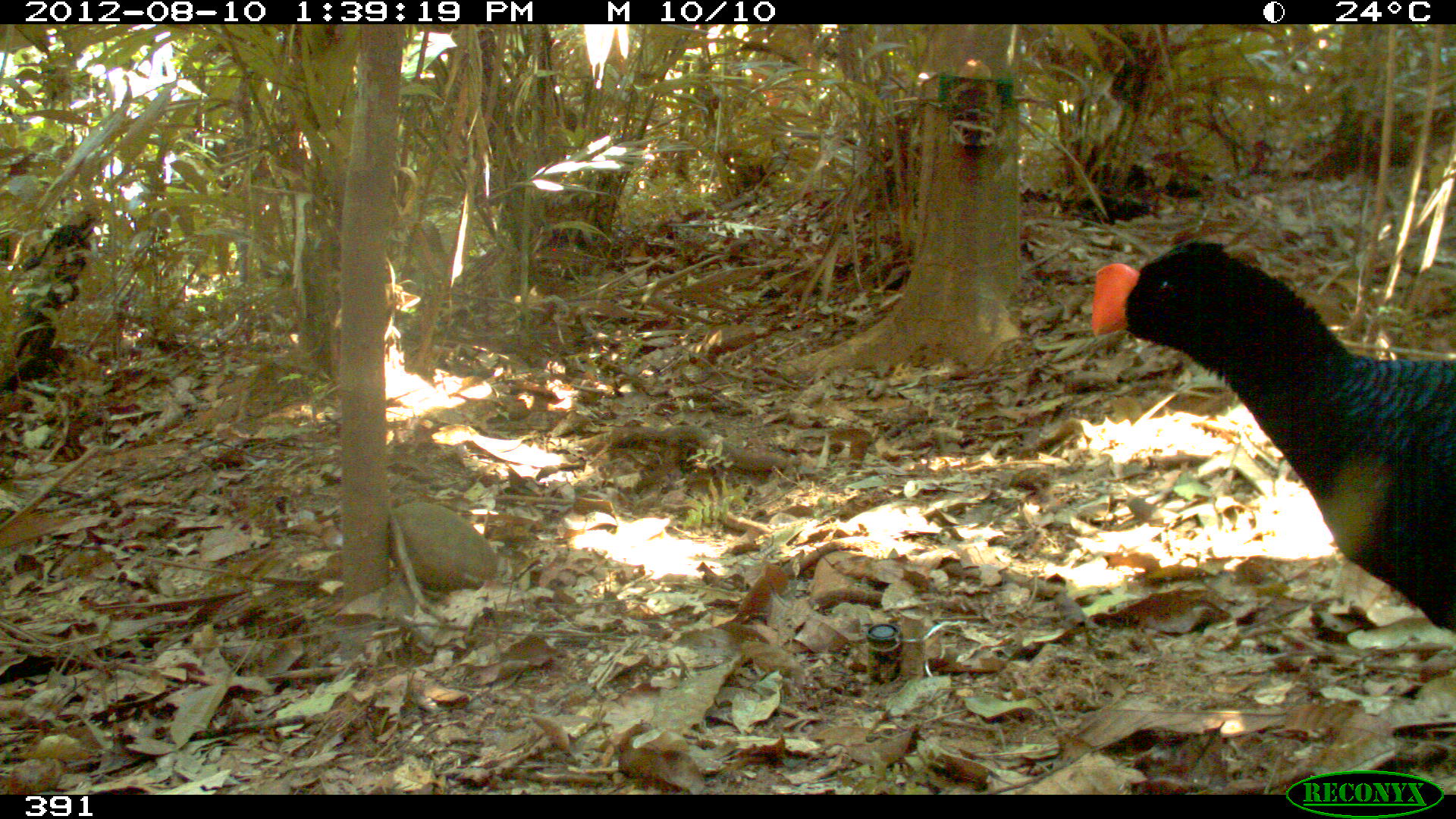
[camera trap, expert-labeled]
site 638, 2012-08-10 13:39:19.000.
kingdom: Animalia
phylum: Chordata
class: Aves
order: Galliformes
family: Cracidae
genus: Mitu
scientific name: Mitu tuberosum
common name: razor-billed curassow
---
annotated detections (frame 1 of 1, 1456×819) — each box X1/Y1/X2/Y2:
mitu tuberosum: 1088/239/1454/633